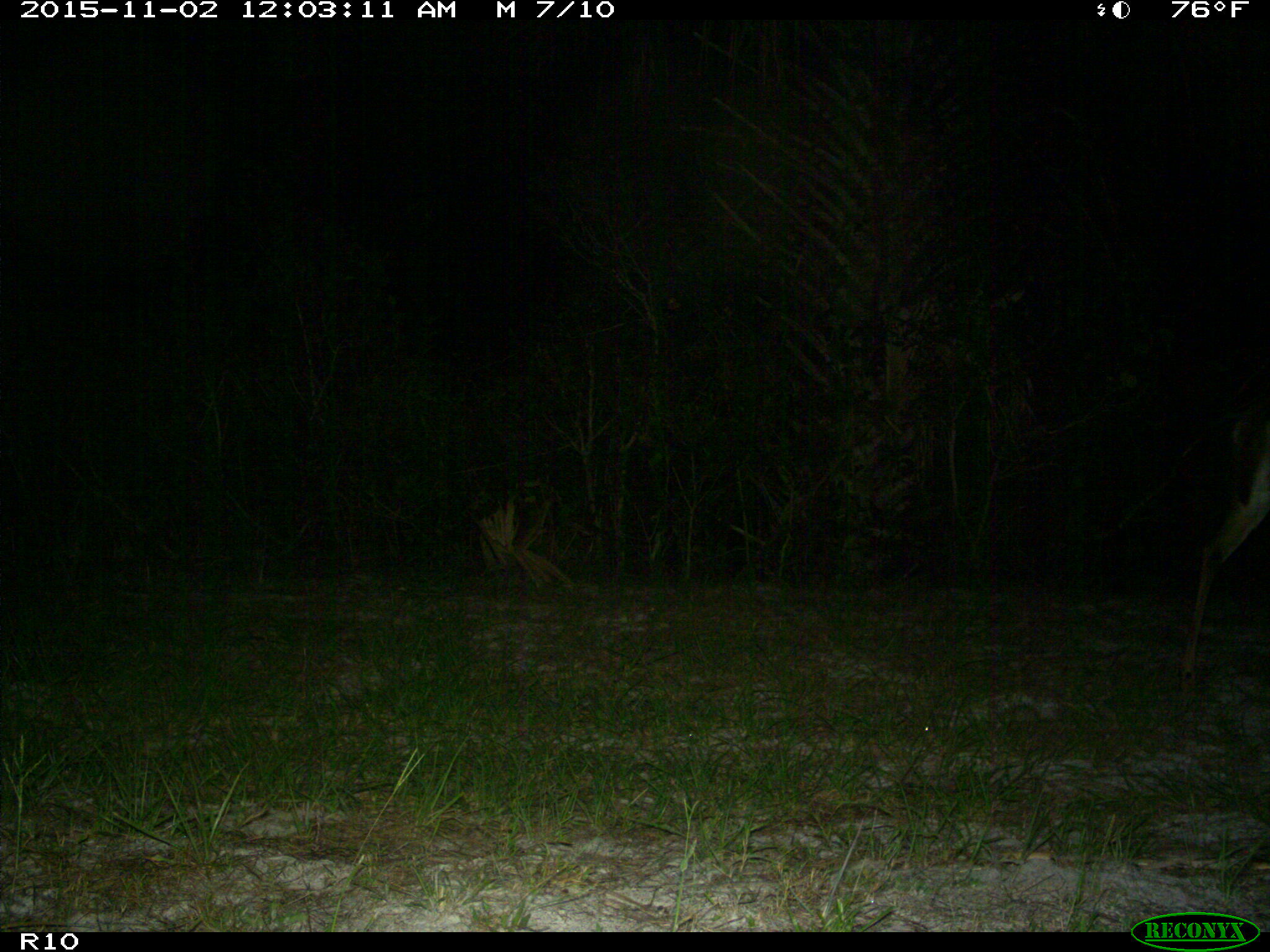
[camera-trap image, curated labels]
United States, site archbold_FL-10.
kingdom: Animalia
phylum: Chordata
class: Mammalia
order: Artiodactyla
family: Cervidae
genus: Odocoileus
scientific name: Odocoileus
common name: deer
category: unidentified deer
Unidentified deer (deer) (Odocoileus).